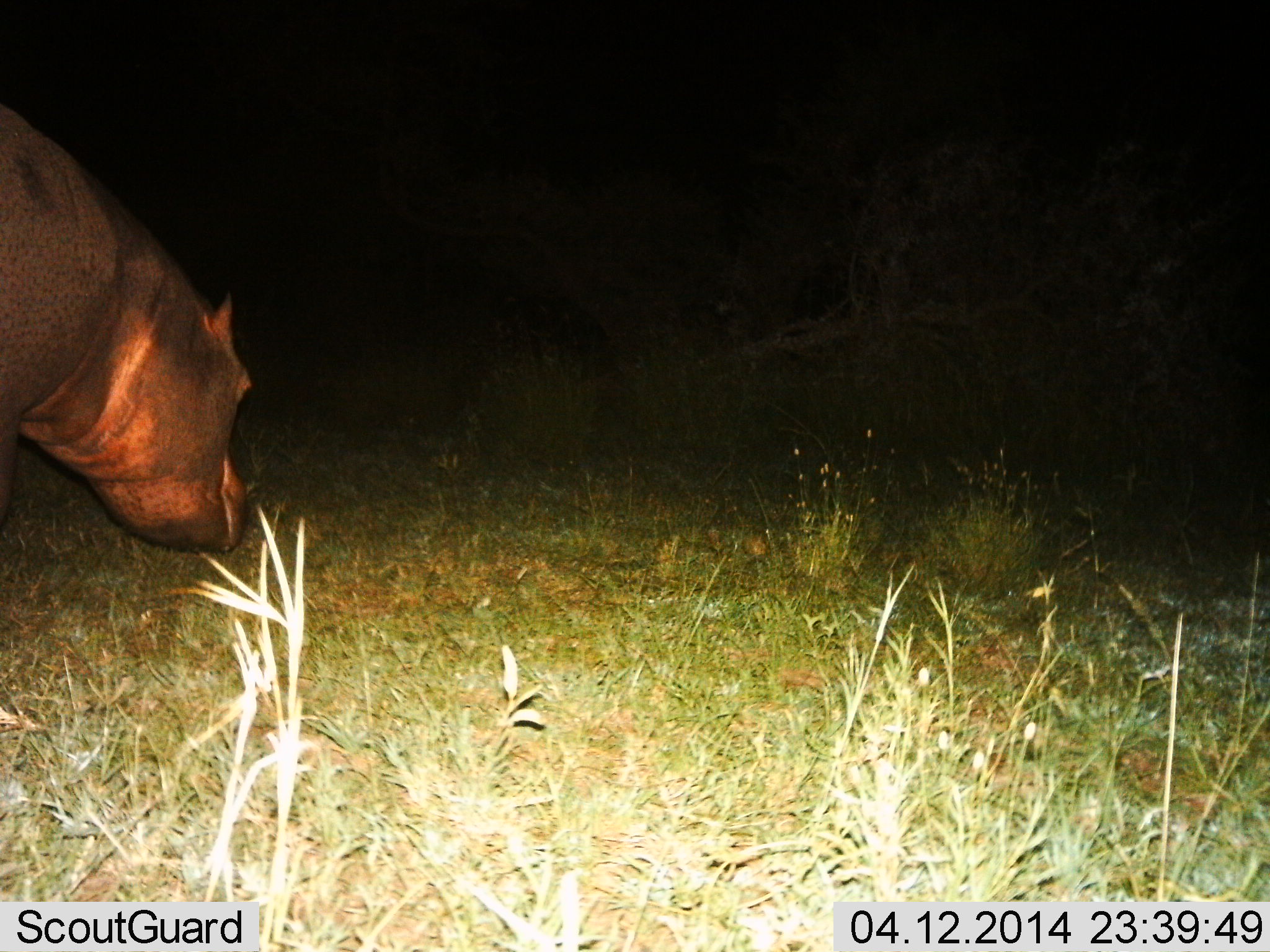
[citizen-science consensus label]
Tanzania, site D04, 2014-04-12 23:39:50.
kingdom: Animalia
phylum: Chordata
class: Mammalia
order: Artiodactyla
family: Hippopotamidae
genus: Hippopotamus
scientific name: Hippopotamus amphibius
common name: hippopotamus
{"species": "hippopotamus (Hippopotamus amphibius)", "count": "1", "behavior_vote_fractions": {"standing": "30%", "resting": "0%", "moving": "40%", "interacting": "0%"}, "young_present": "0%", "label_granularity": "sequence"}